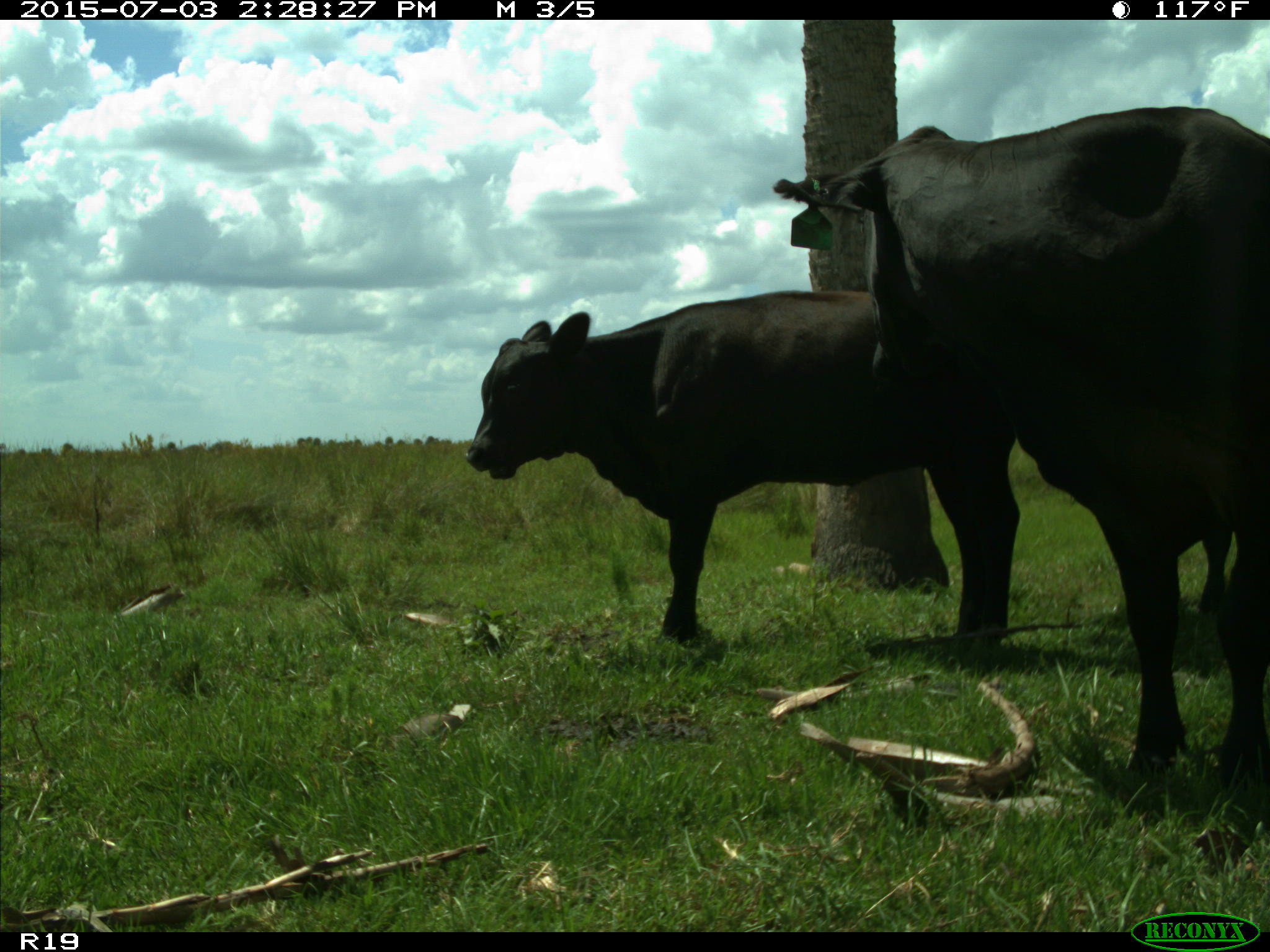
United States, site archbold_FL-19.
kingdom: Animalia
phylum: Chordata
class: Mammalia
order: Artiodactyla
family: Bovidae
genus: Bos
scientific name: Bos taurus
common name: domestic cow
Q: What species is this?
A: Bos taurus (domestic cow).